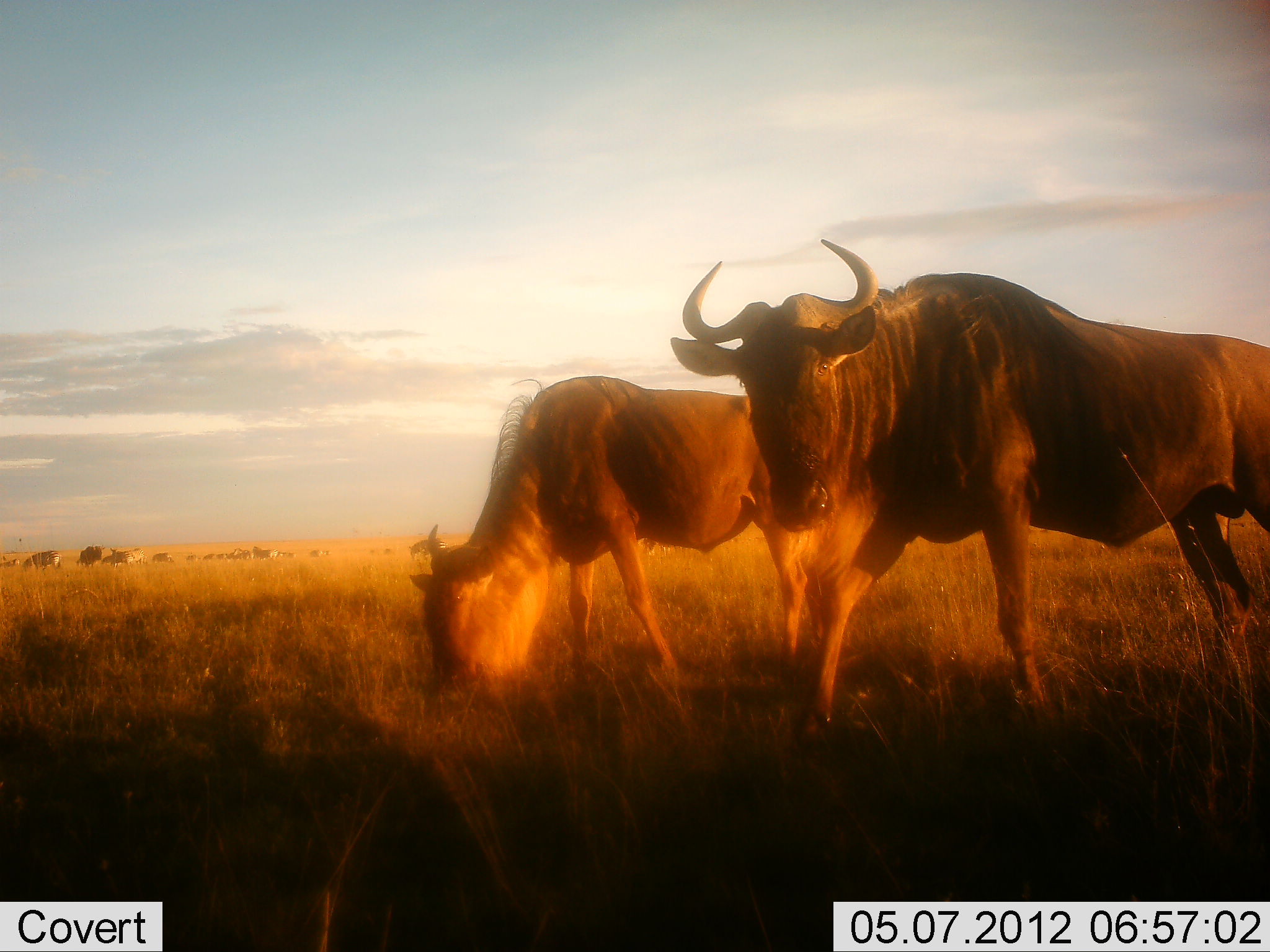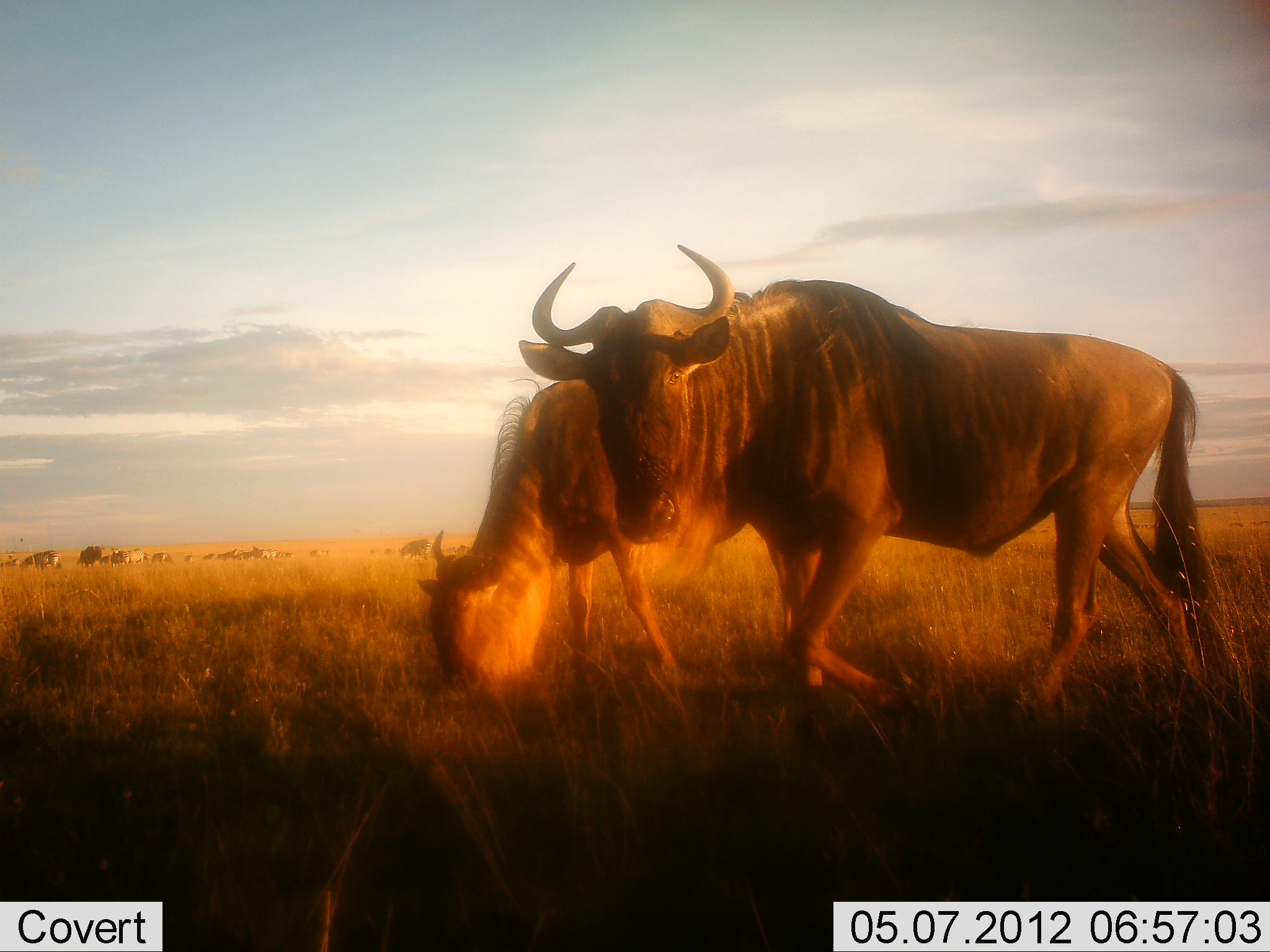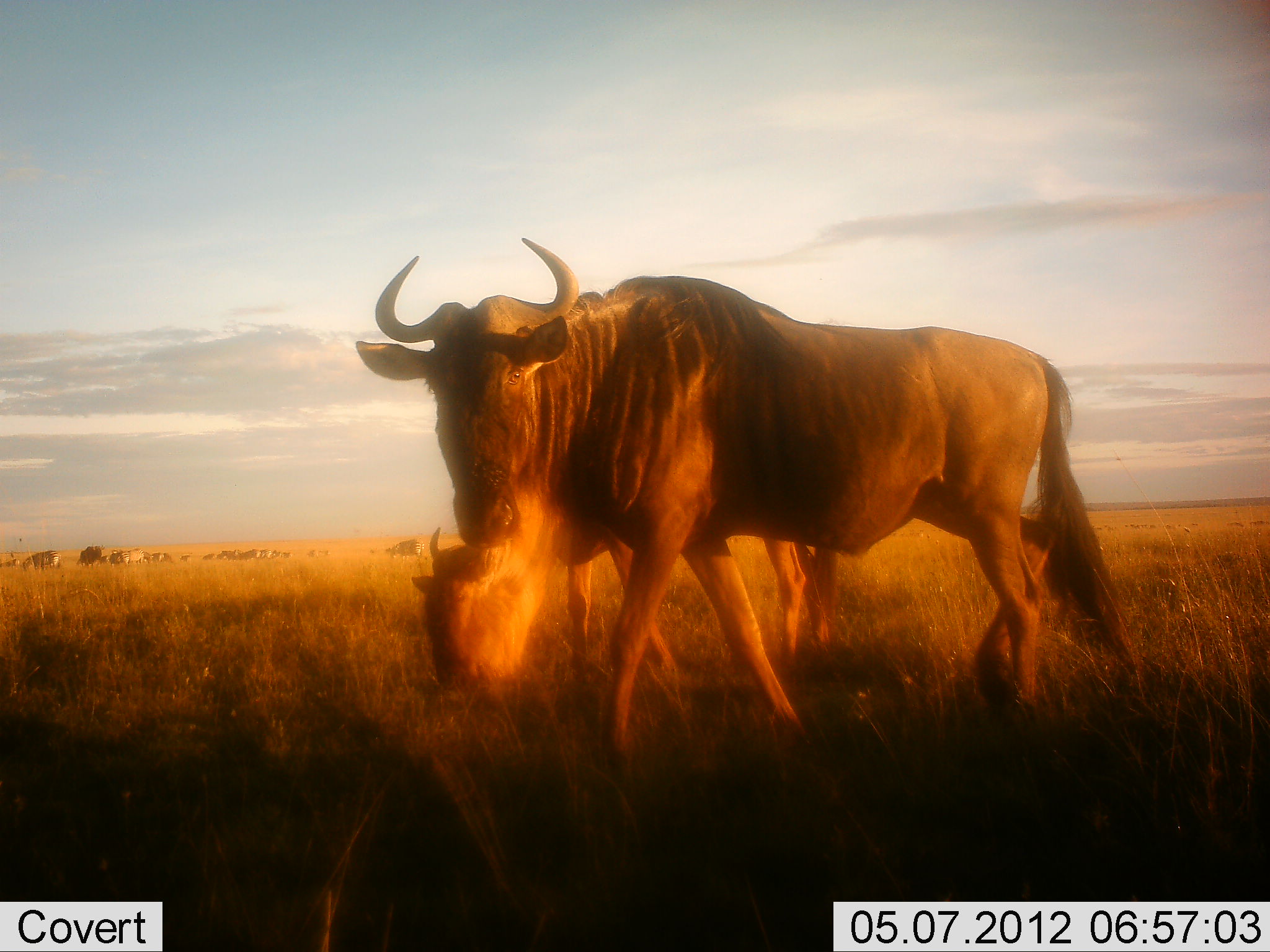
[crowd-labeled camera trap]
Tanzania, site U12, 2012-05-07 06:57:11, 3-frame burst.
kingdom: Animalia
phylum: Chordata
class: Mammalia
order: Artiodactyla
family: Bovidae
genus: Connochaetes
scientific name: Connochaetes taurinus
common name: blue wildebeest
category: wildebeest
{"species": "wildebeest (blue wildebeest) (Connochaetes taurinus)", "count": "11-50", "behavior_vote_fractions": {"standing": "40%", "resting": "10%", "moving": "80%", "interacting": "10%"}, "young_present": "10%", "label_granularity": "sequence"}